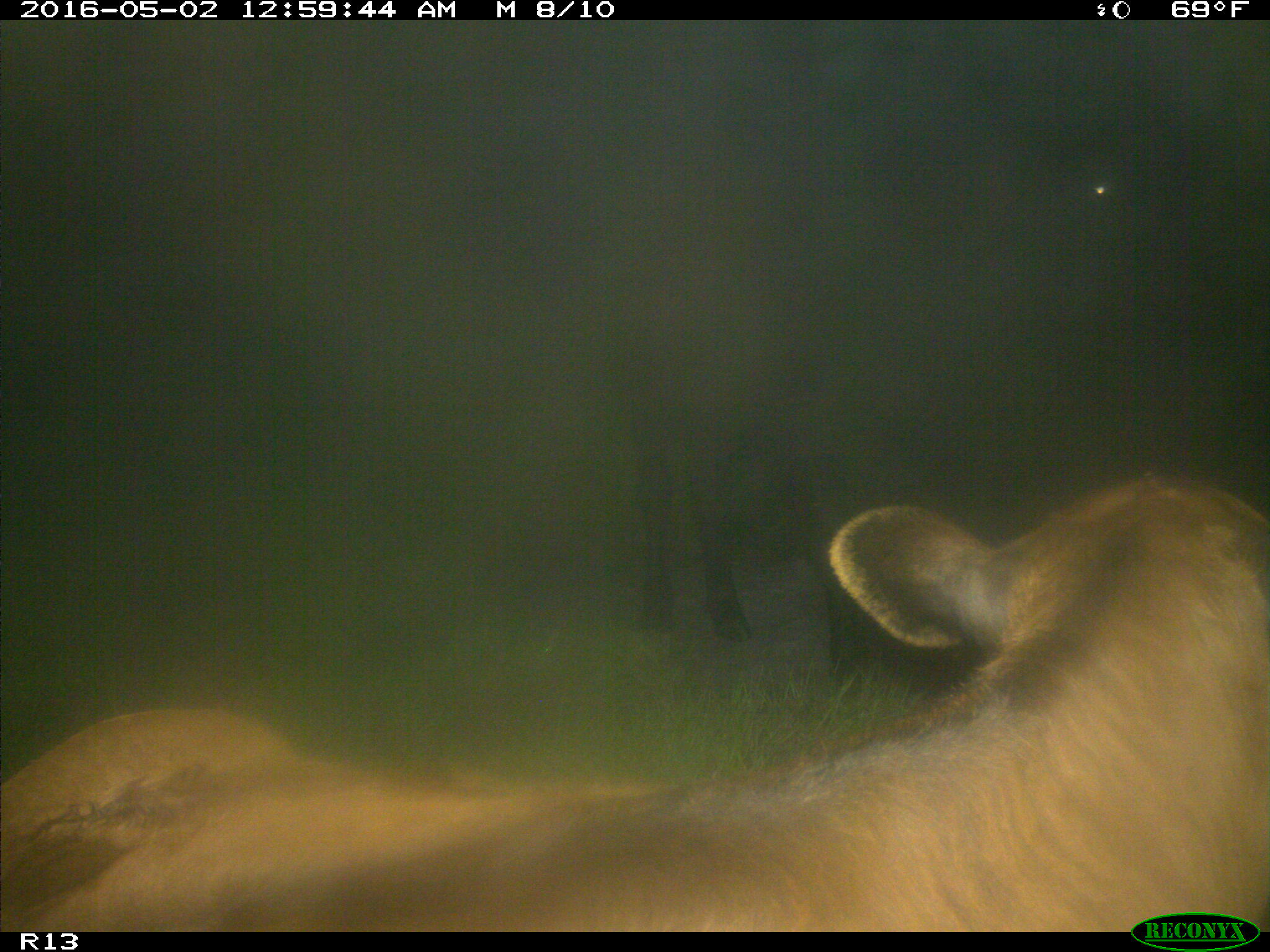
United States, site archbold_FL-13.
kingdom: Animalia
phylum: Chordata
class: Mammalia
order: Artiodactyla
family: Bovidae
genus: Bos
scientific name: Bos taurus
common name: domestic cow